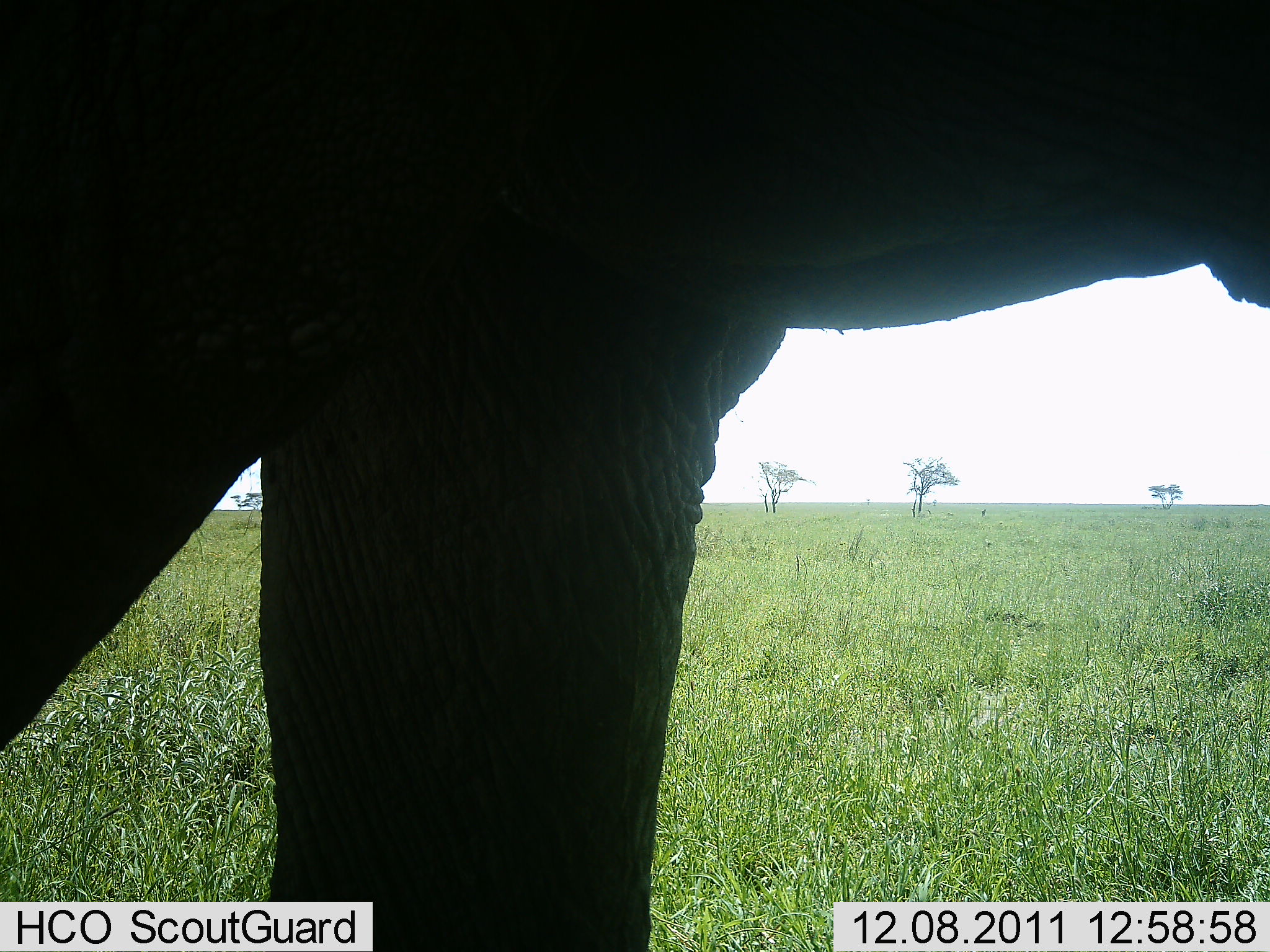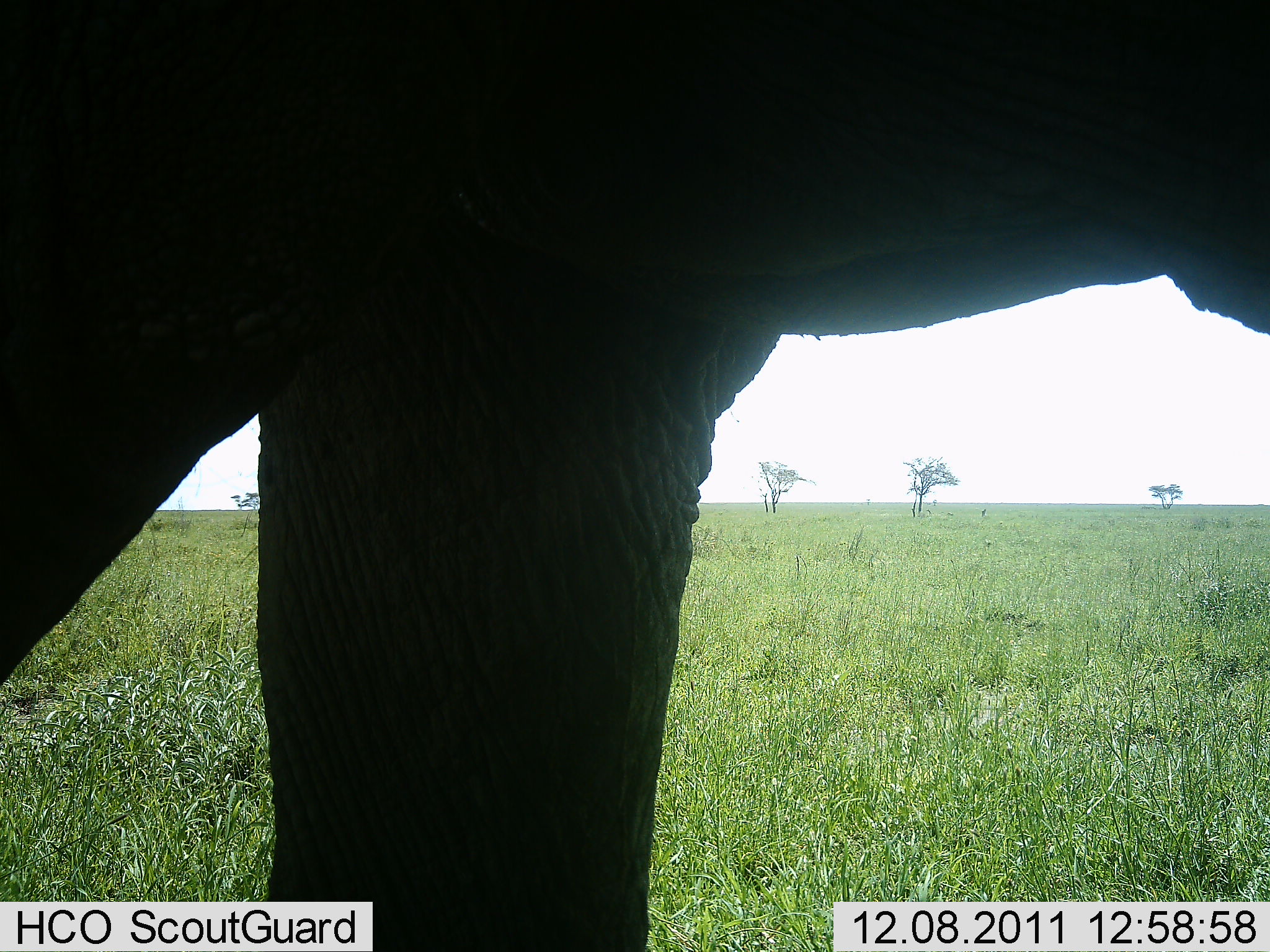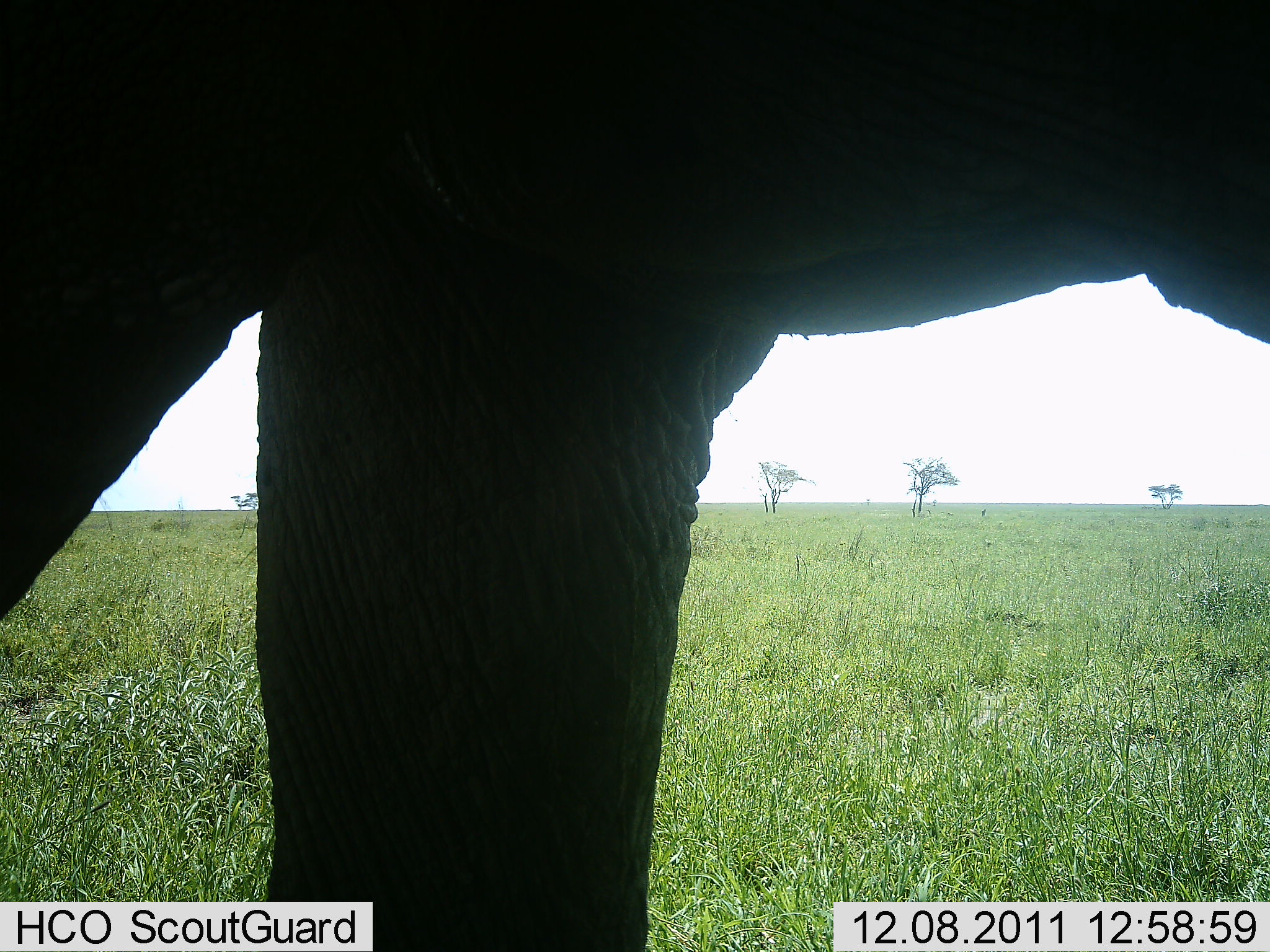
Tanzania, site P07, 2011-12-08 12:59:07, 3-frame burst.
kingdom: Animalia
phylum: Chordata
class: Mammalia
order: Proboscidea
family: Elephantidae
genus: Loxodonta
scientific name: Loxodonta africana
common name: african bush elephant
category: elephant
Elephant (african bush elephant) (Loxodonta africana), count 1. Behavior (volunteer vote fractions): standing 92%, resting 0%, moving 8%, interacting 0%. Young present (vote fraction): 0%. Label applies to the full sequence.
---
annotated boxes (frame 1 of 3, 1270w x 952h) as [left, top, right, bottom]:
animal: [0, 1, 1269, 952]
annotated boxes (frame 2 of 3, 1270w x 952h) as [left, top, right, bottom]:
animal: [0, 0, 1270, 952]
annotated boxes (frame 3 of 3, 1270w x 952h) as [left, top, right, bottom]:
animal: [0, 1, 1269, 952]